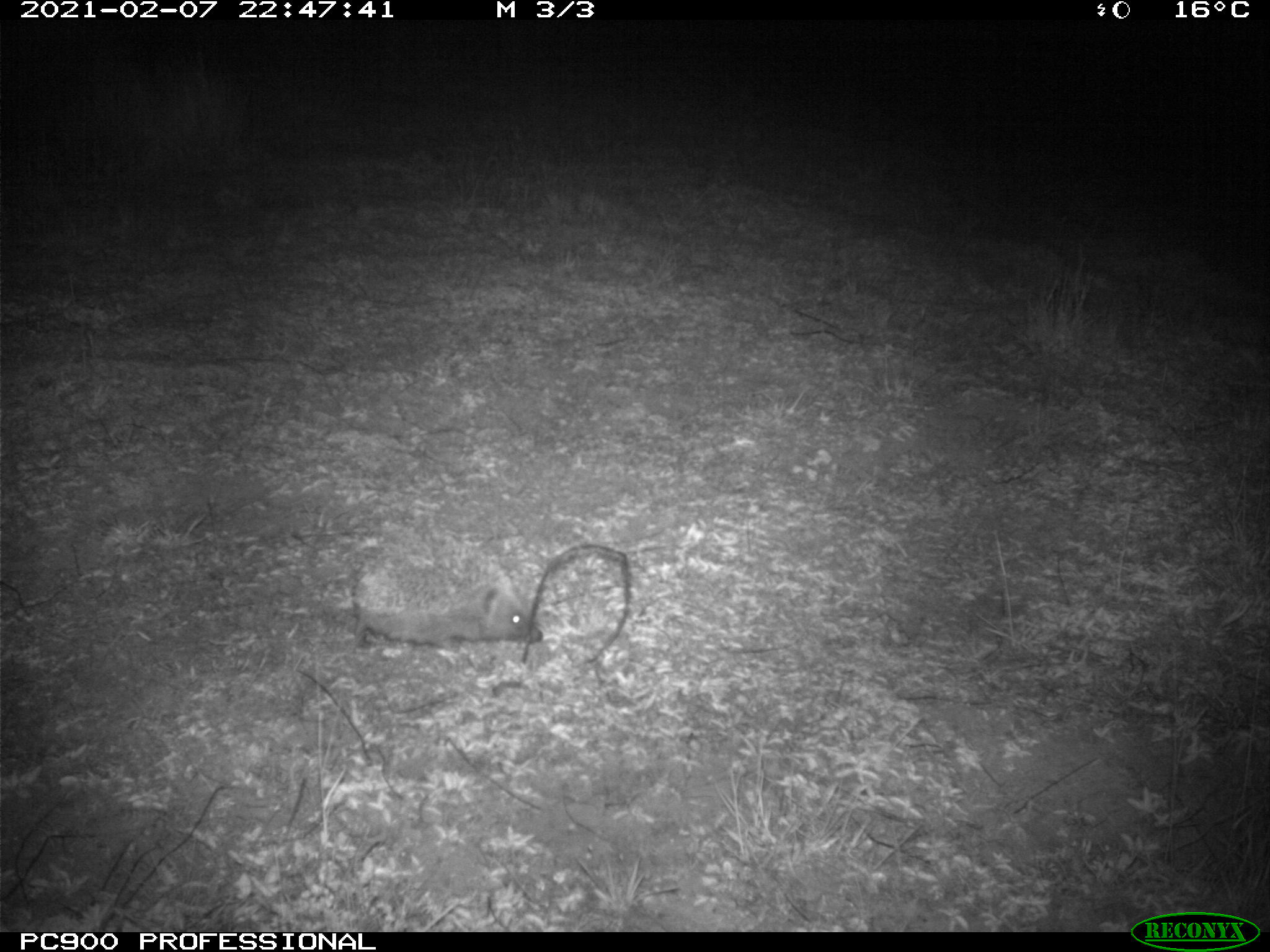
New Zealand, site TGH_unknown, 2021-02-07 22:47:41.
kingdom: Animalia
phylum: Chordata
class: Mammalia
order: Eulipotyphla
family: Erinaceidae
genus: Erinaceus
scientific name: Erinaceus europaeus europaeus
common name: european hedgehog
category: hedgehog